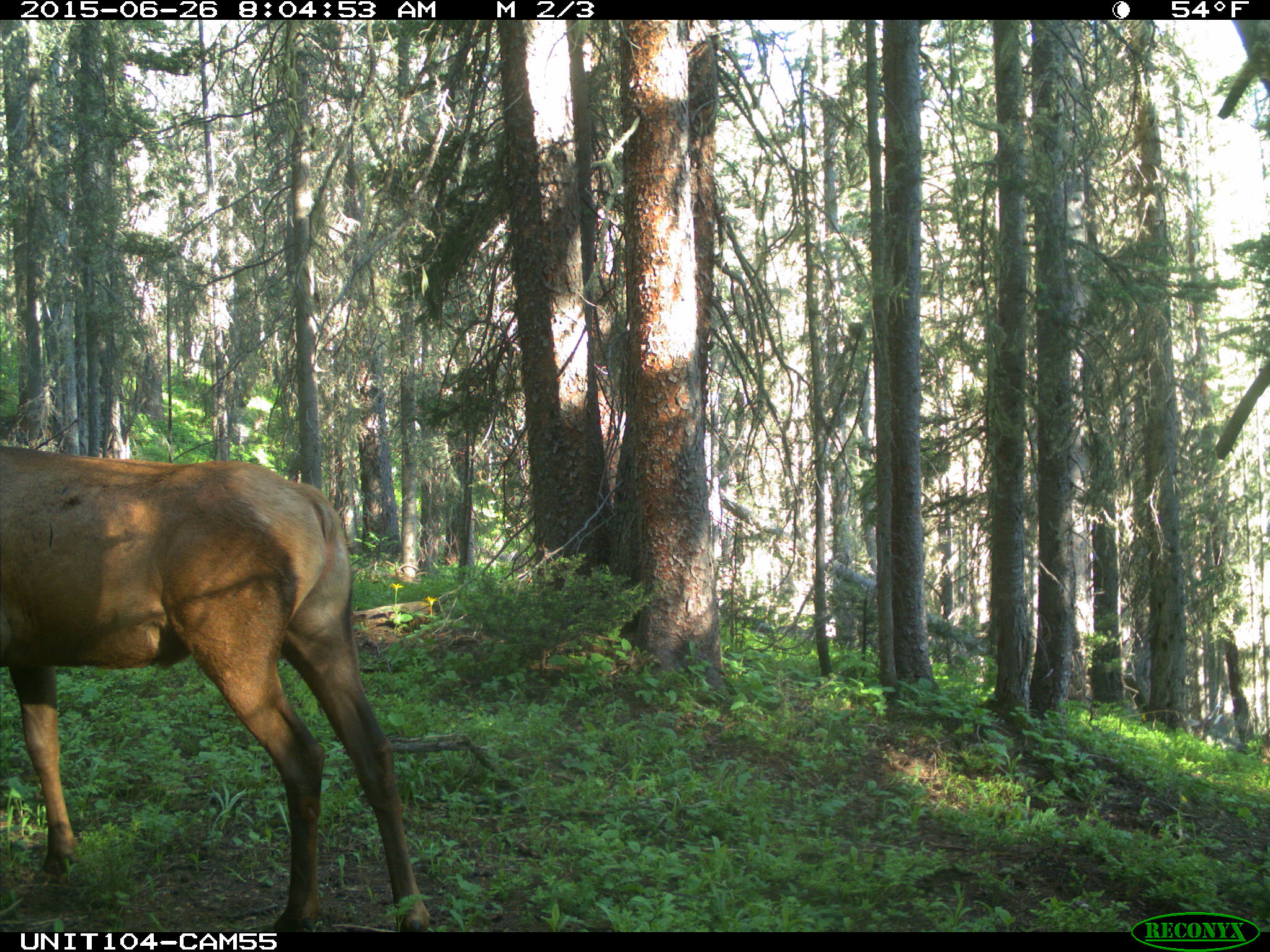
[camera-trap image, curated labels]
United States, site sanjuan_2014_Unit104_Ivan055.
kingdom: Animalia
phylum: Chordata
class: Mammalia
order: Artiodactyla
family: Cervidae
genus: Cervus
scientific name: Cervus elaphus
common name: red deer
Cervus elaphus (red deer).